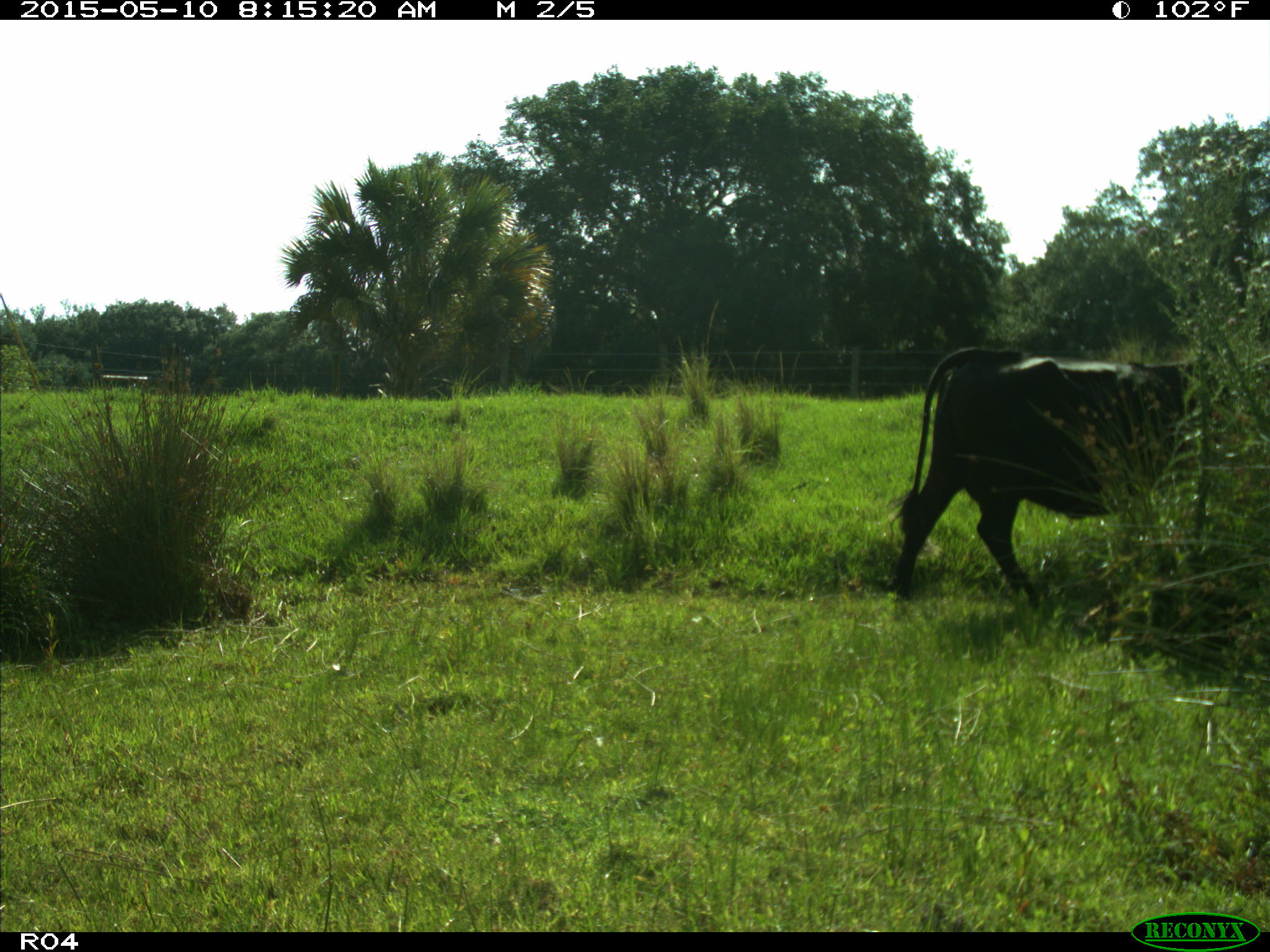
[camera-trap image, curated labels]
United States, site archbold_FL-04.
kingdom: Animalia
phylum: Chordata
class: Mammalia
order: Artiodactyla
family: Bovidae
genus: Bos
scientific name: Bos taurus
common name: domestic cow